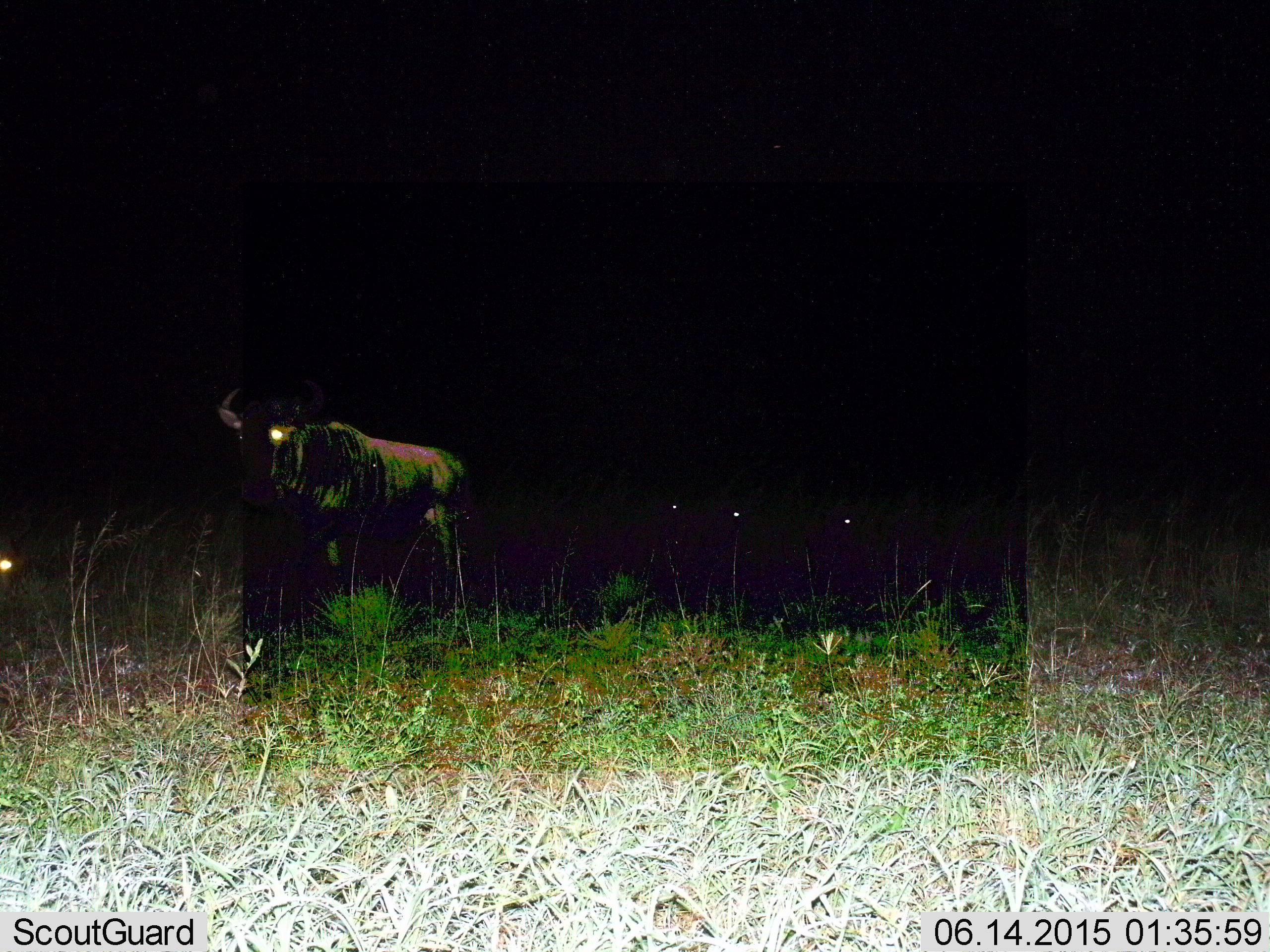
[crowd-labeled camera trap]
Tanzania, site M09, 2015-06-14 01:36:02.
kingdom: Animalia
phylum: Chordata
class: Mammalia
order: Artiodactyla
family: Bovidae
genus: Connochaetes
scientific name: Connochaetes taurinus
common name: blue wildebeest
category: wildebeest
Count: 4.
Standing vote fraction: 80%.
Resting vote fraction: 50%.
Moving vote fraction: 30%.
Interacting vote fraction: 0%.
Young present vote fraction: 0%.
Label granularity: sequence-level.